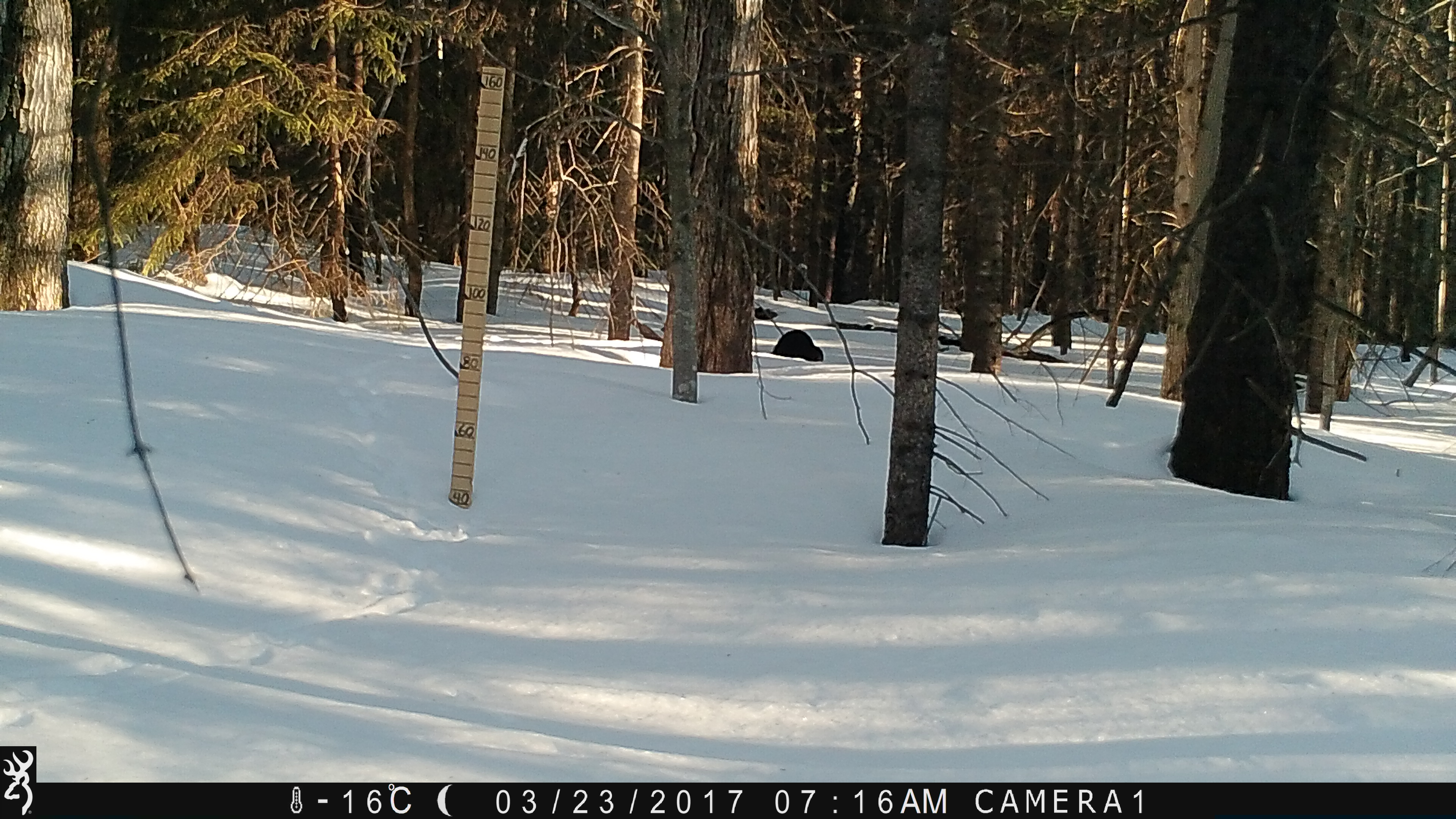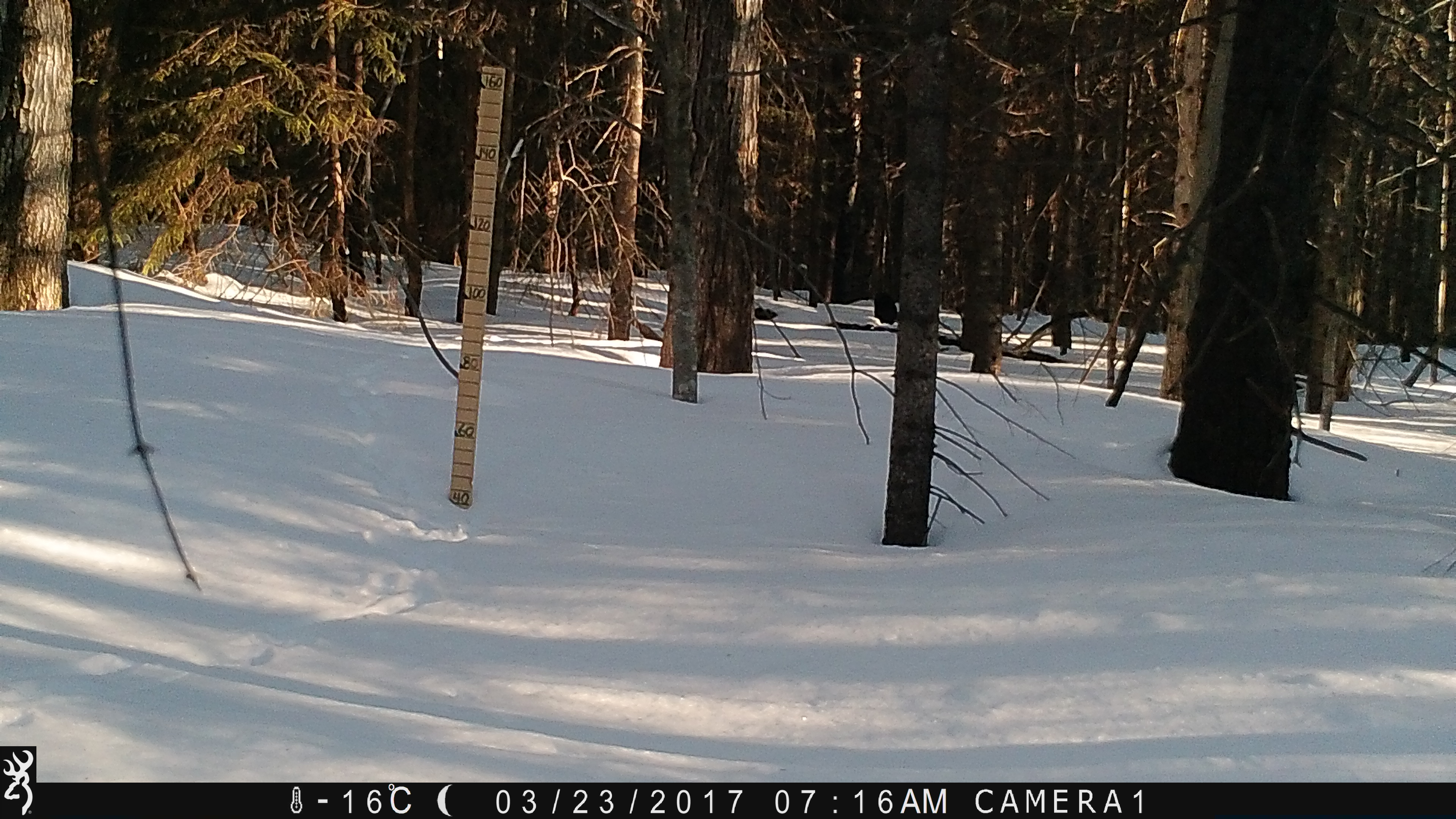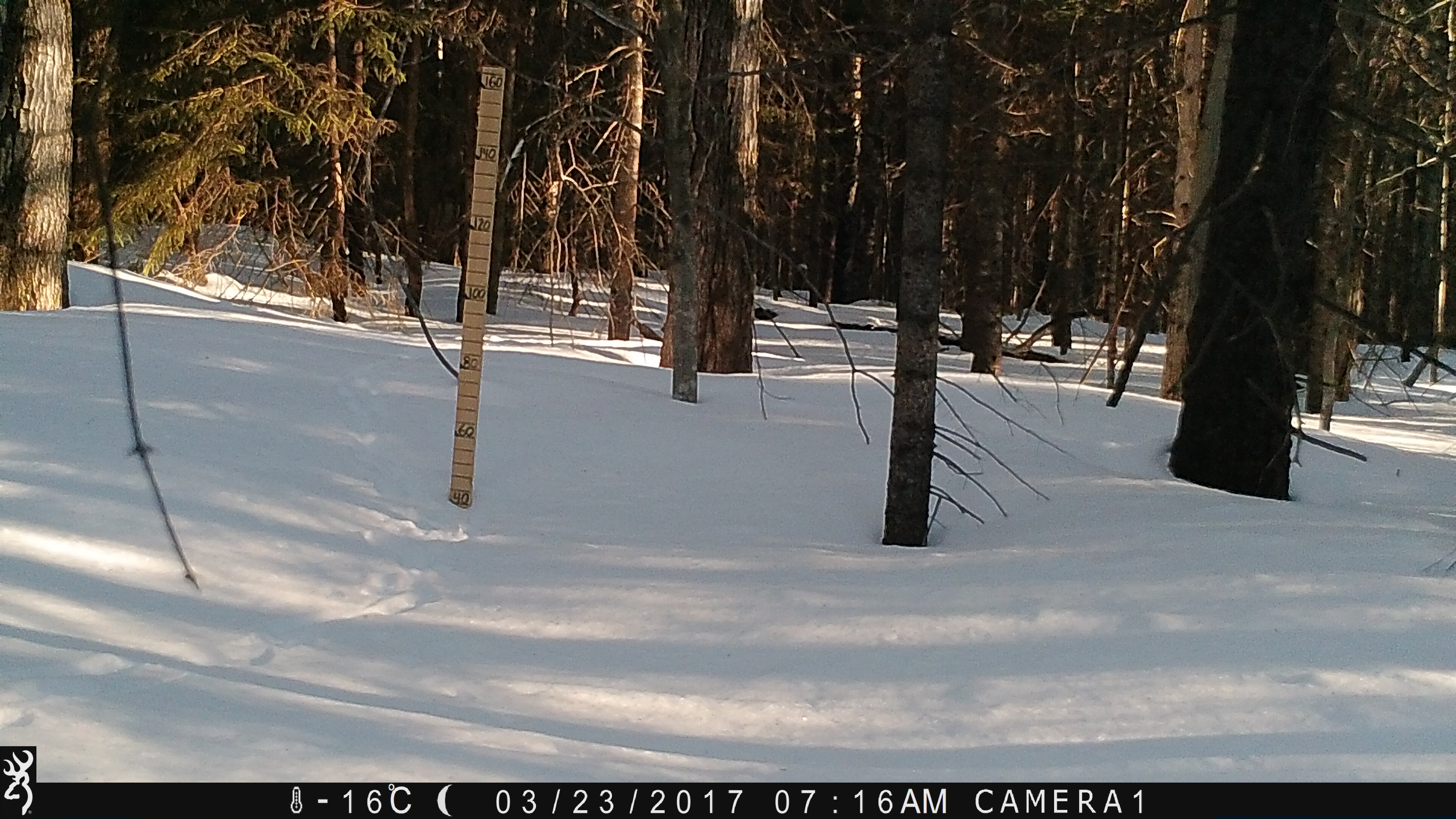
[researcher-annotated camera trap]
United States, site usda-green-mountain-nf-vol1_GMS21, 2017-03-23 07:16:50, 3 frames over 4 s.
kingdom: Animalia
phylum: Chordata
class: Mammalia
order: Carnivora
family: Mustelidae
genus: Pekania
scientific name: Pekania pennanti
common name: fisher